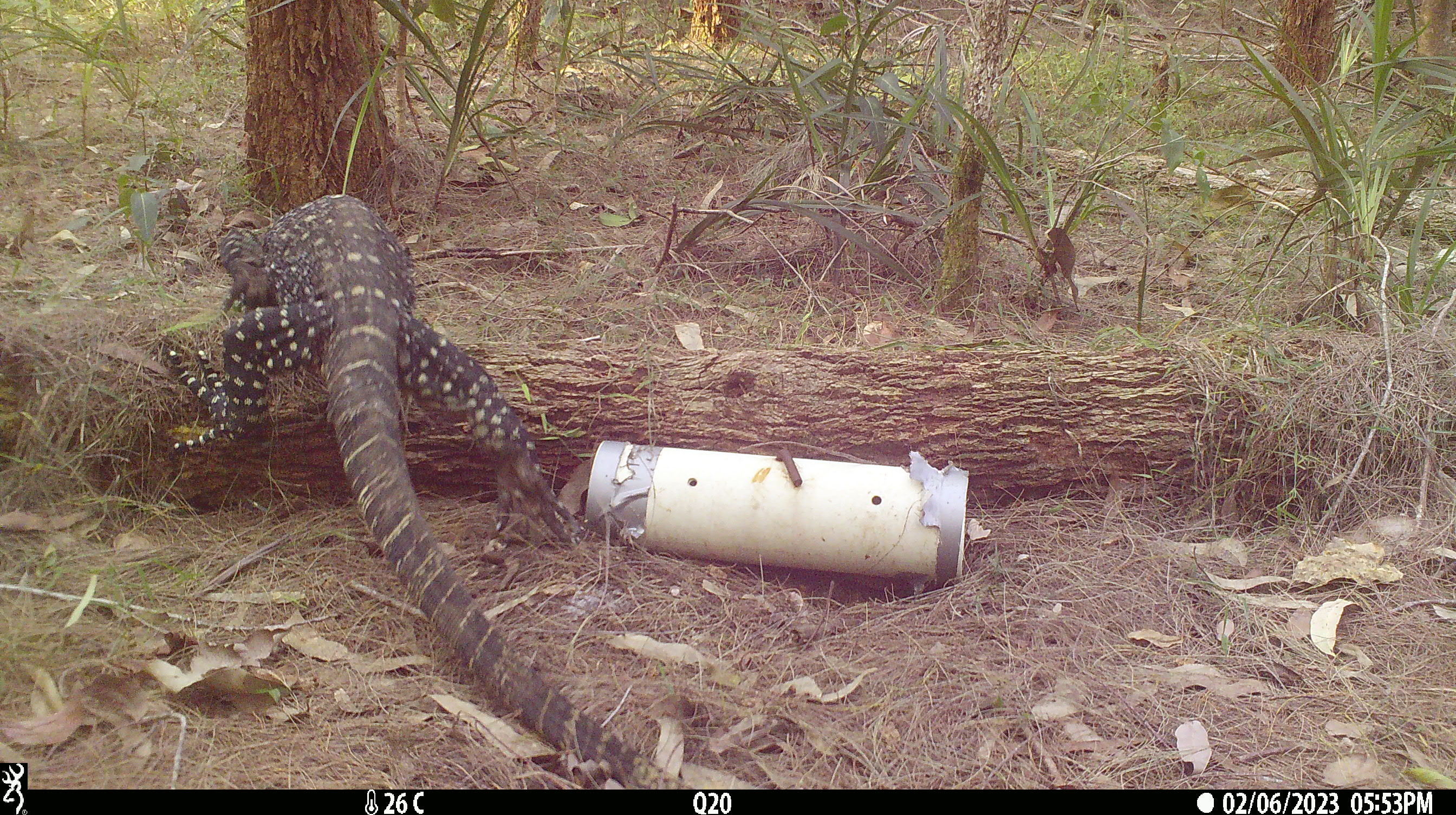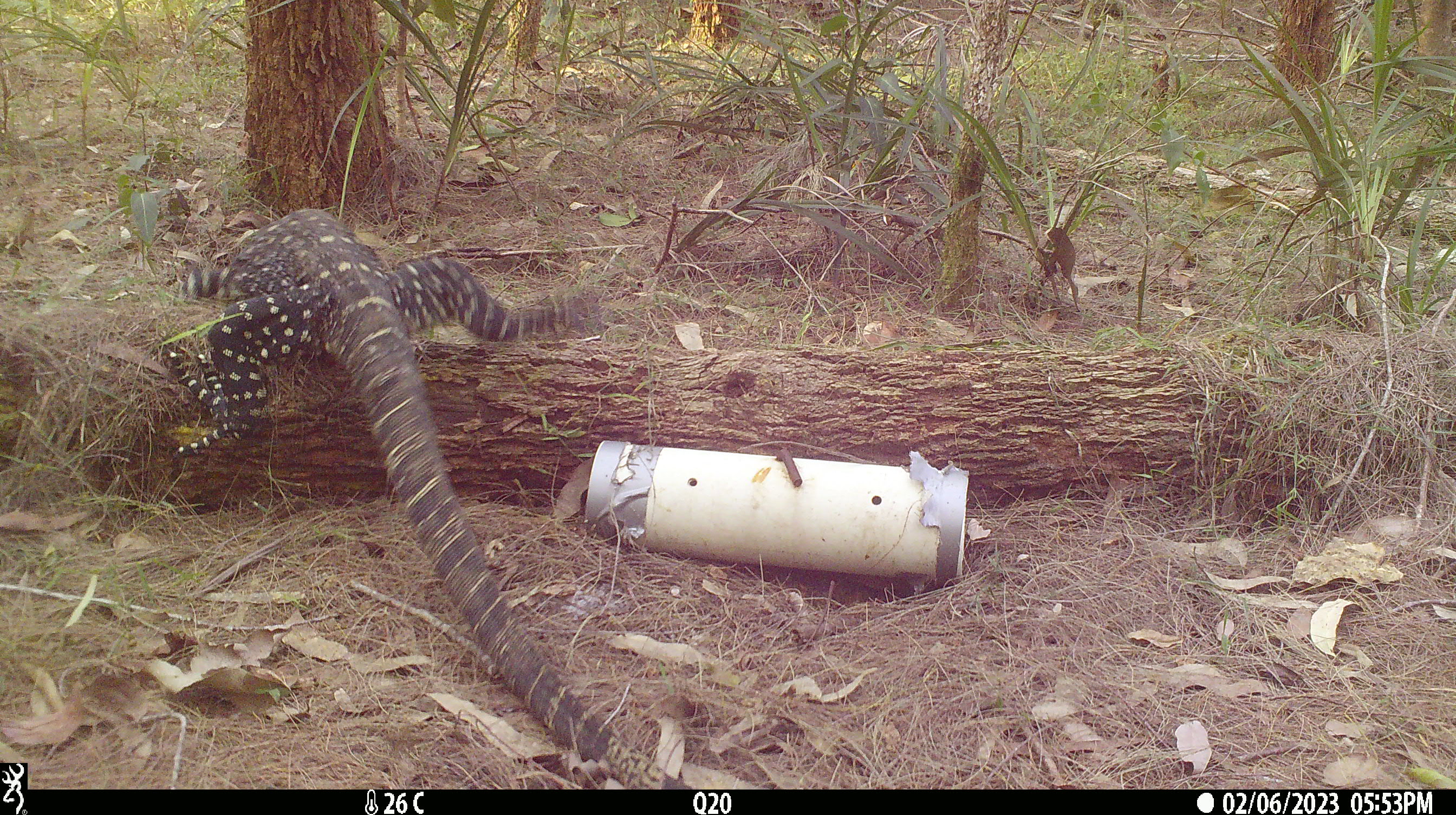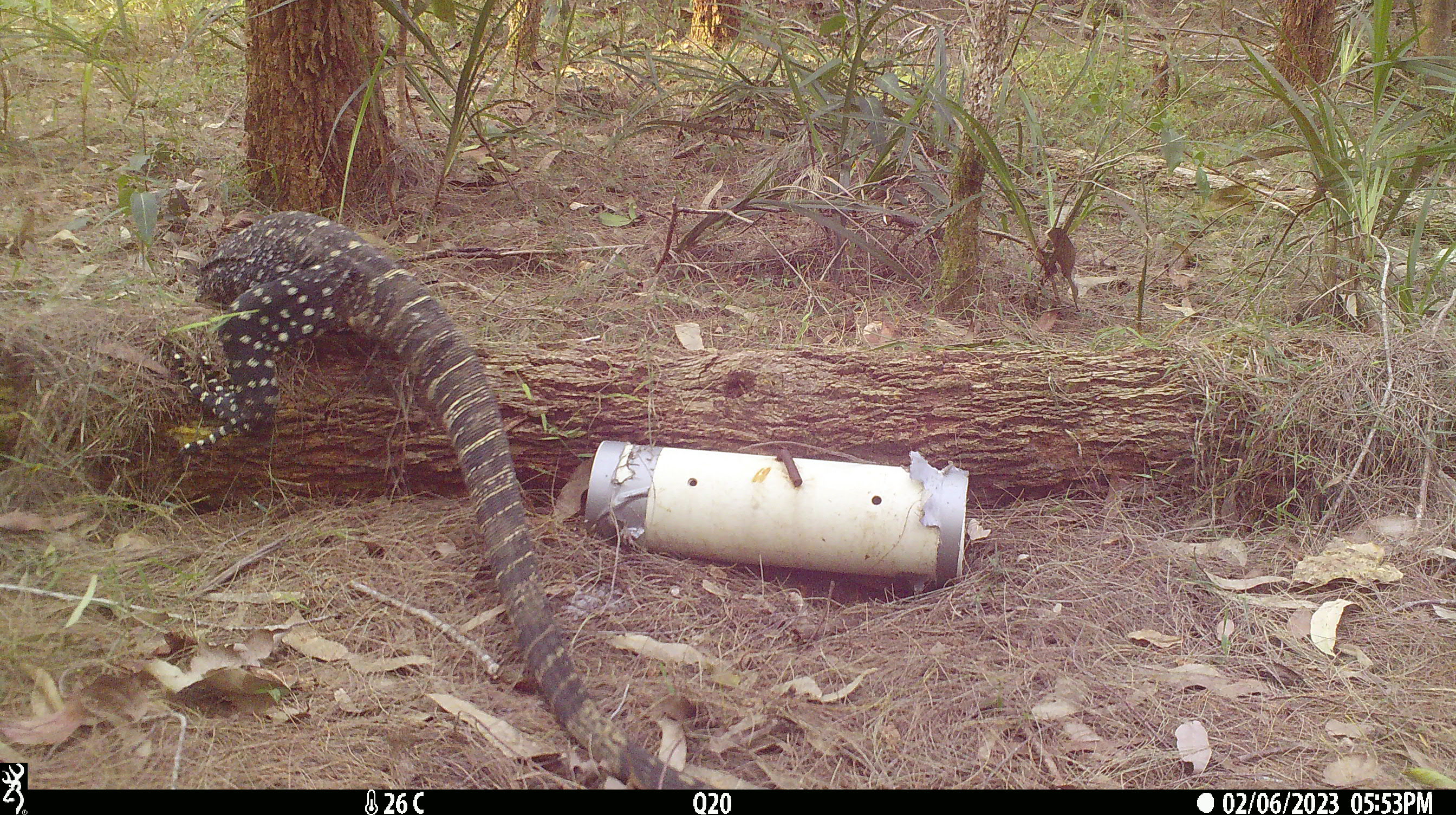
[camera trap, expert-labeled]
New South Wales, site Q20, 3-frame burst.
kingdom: Animalia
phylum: Chordata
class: Reptilia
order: Squamata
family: Varanidae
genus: Varanus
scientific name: Varanus varius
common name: lace monitor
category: goanna